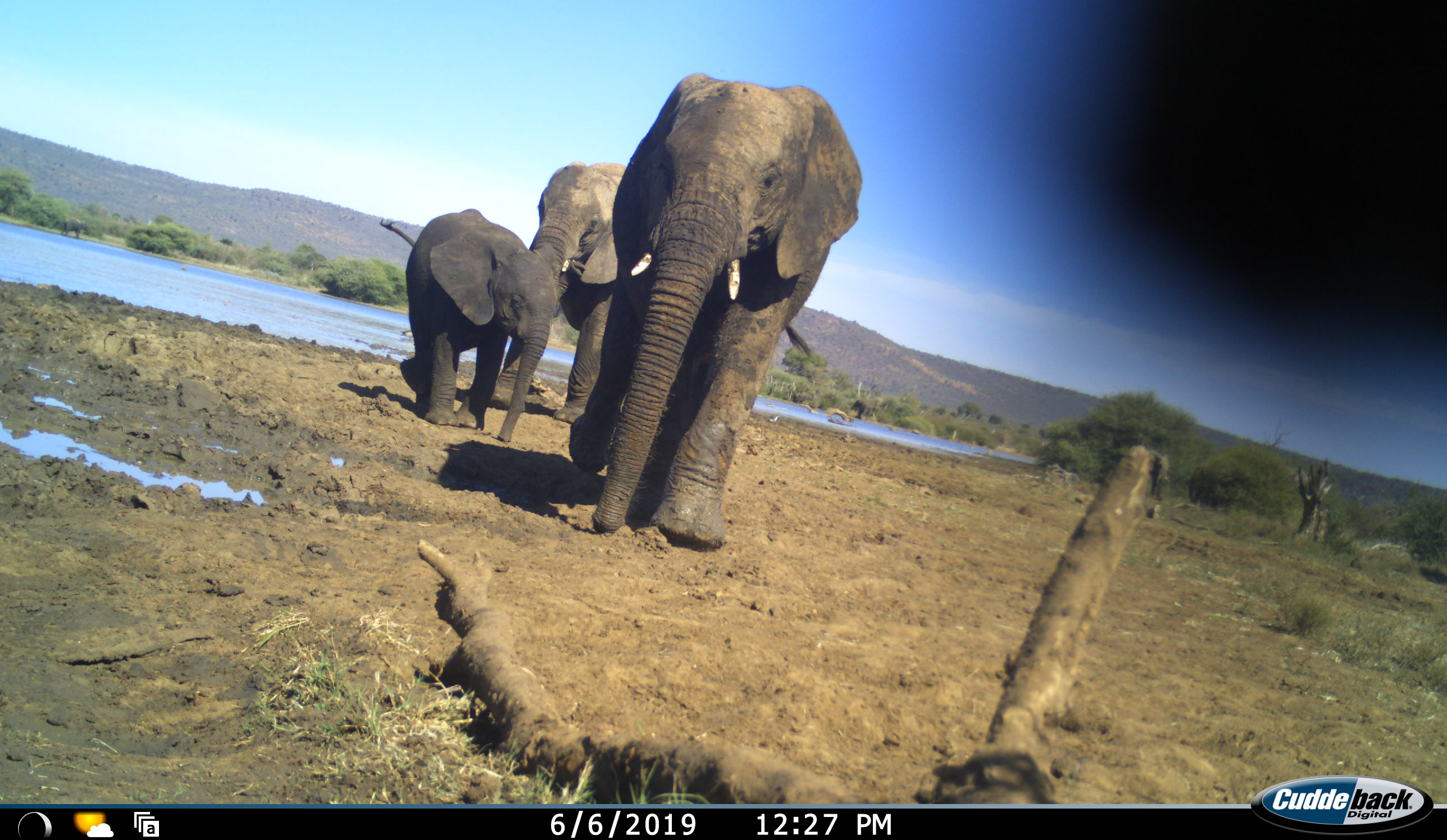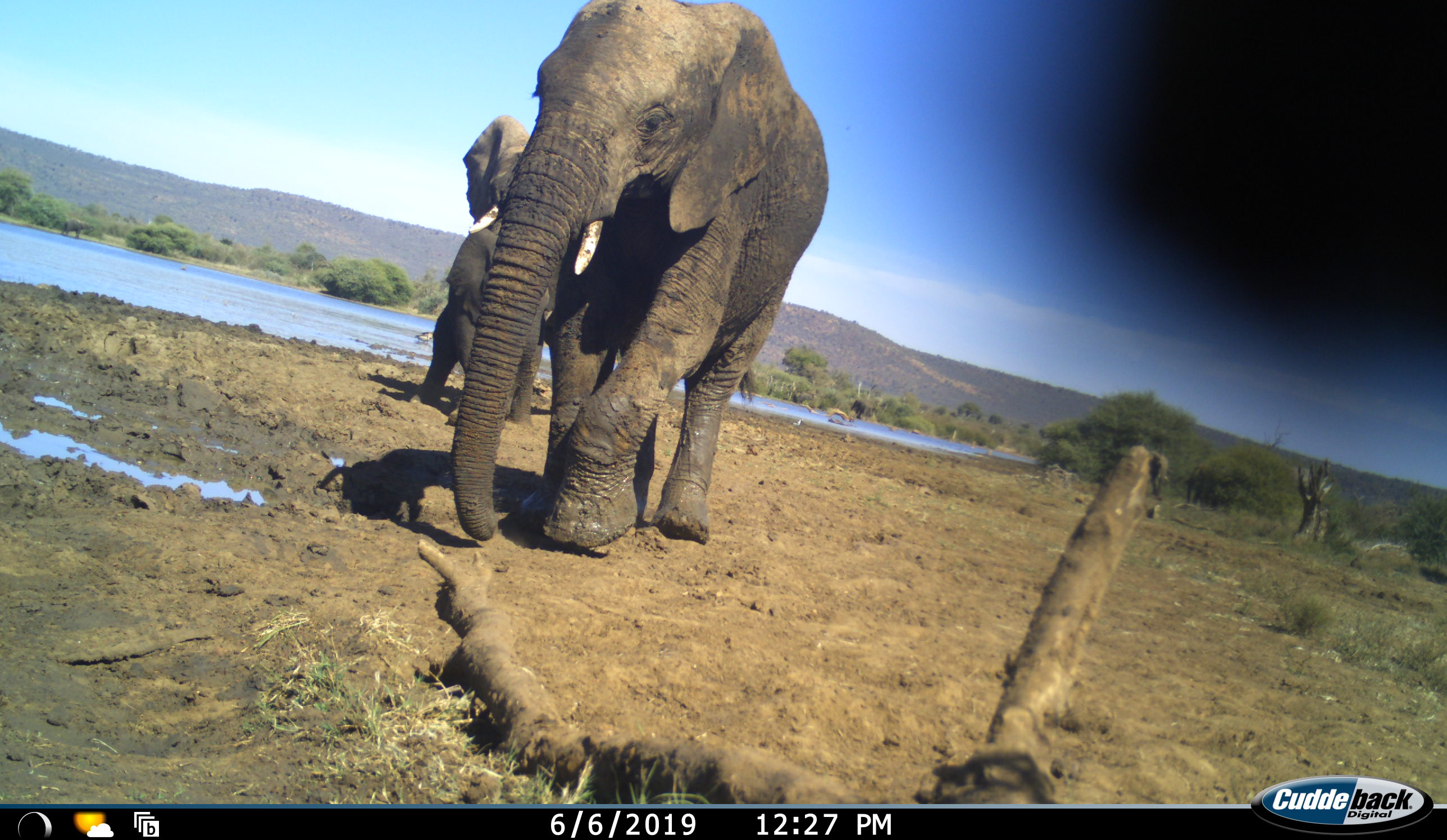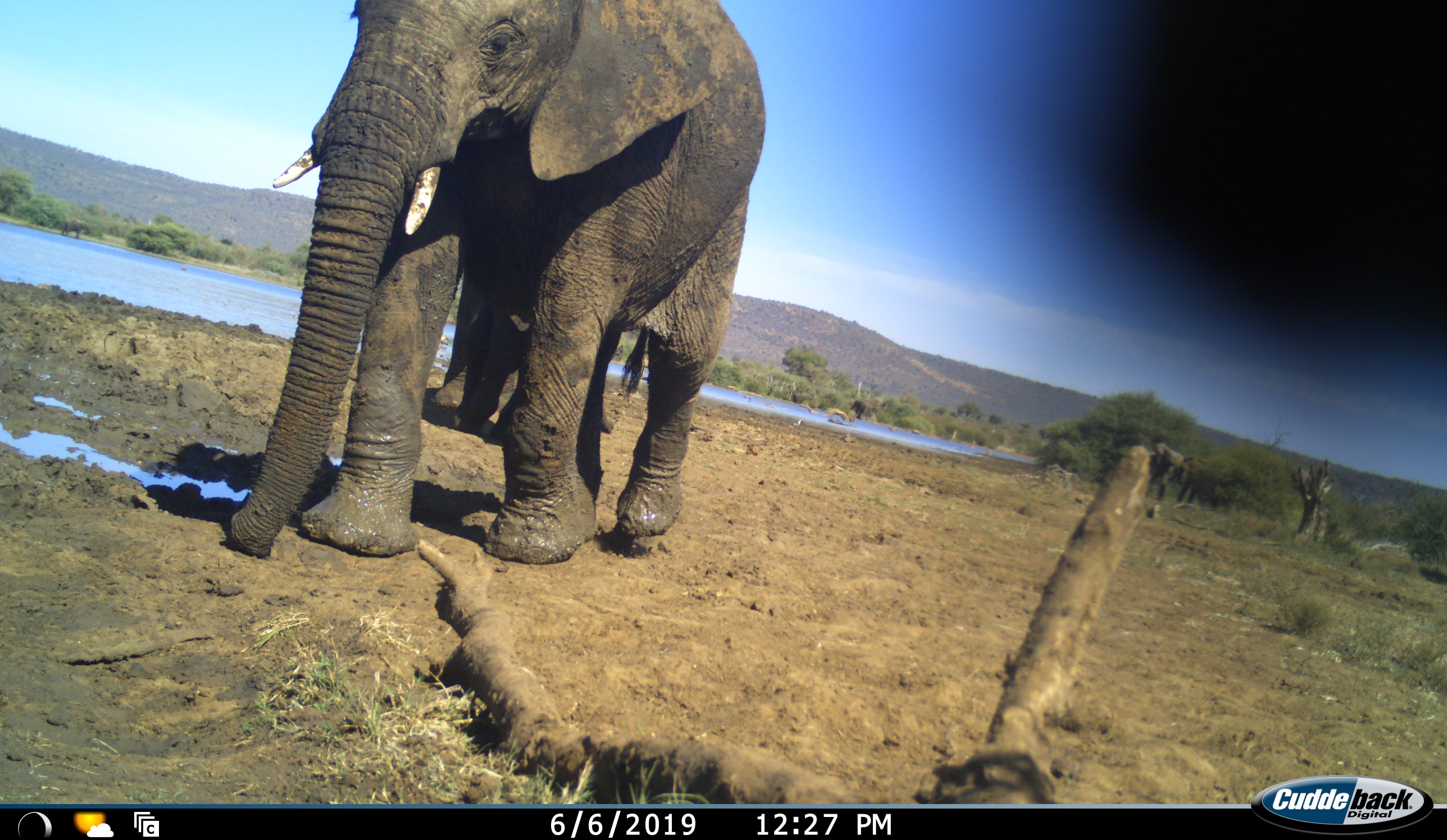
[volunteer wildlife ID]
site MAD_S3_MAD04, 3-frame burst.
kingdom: Animalia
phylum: Chordata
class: Mammalia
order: Proboscidea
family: Elephantidae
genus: Loxodonta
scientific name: Loxodonta africana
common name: african bush elephant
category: elephant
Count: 6.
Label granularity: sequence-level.